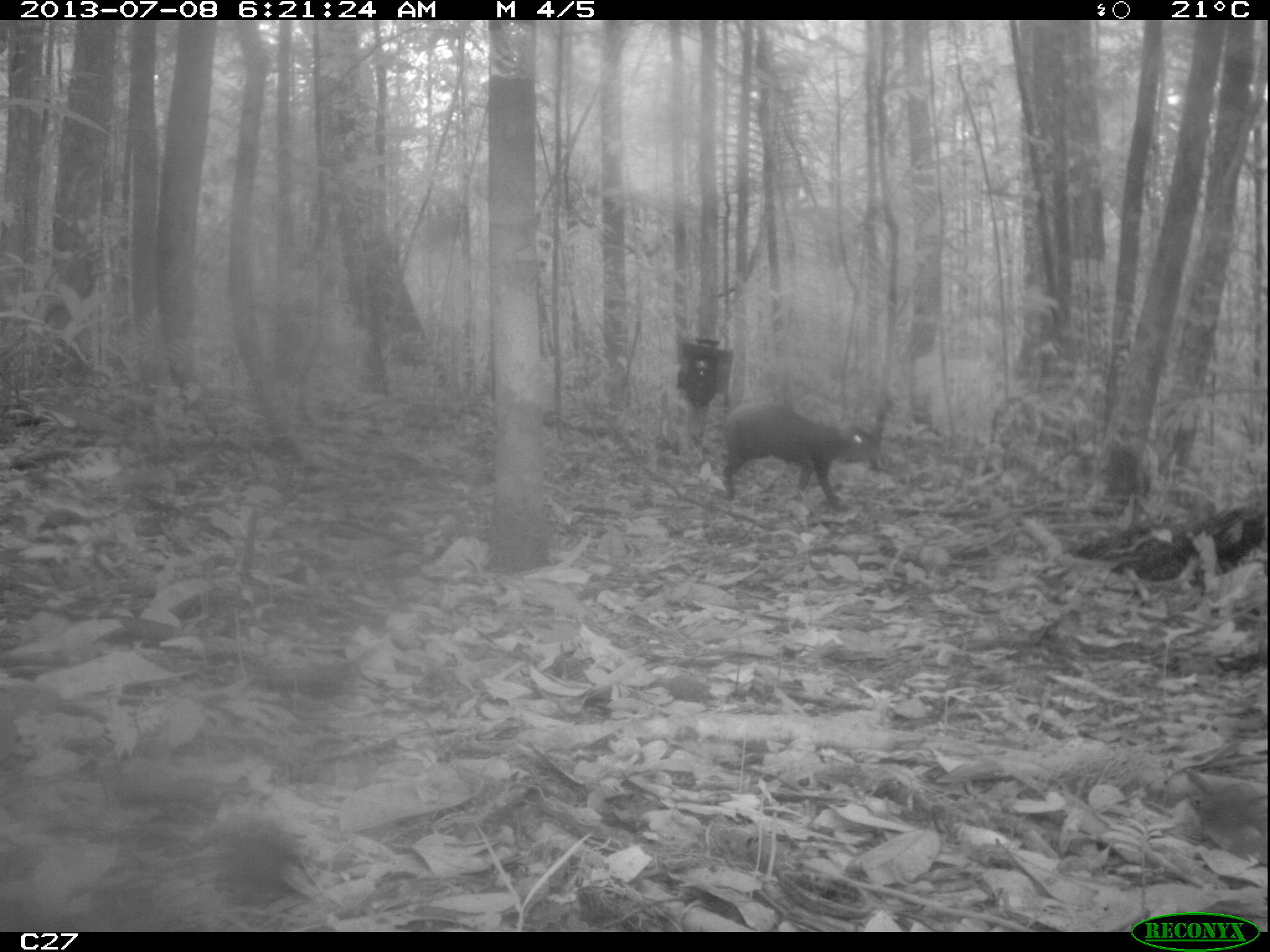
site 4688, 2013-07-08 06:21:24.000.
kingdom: Animalia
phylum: Chordata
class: Mammalia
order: Rodentia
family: Dasyproctidae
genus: Dasyprocta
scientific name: Dasyprocta leporina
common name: red-rumped agouti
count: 1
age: adult